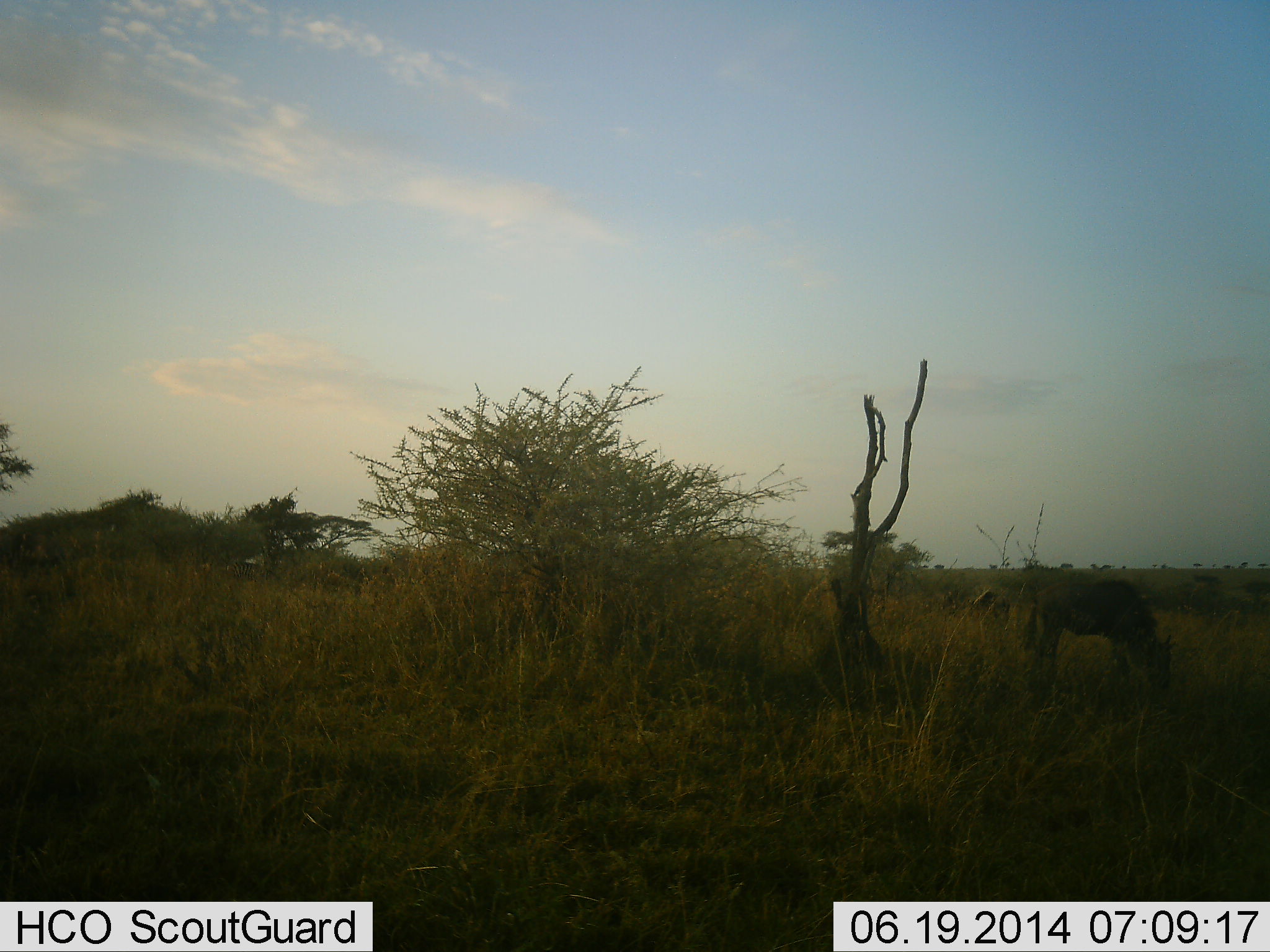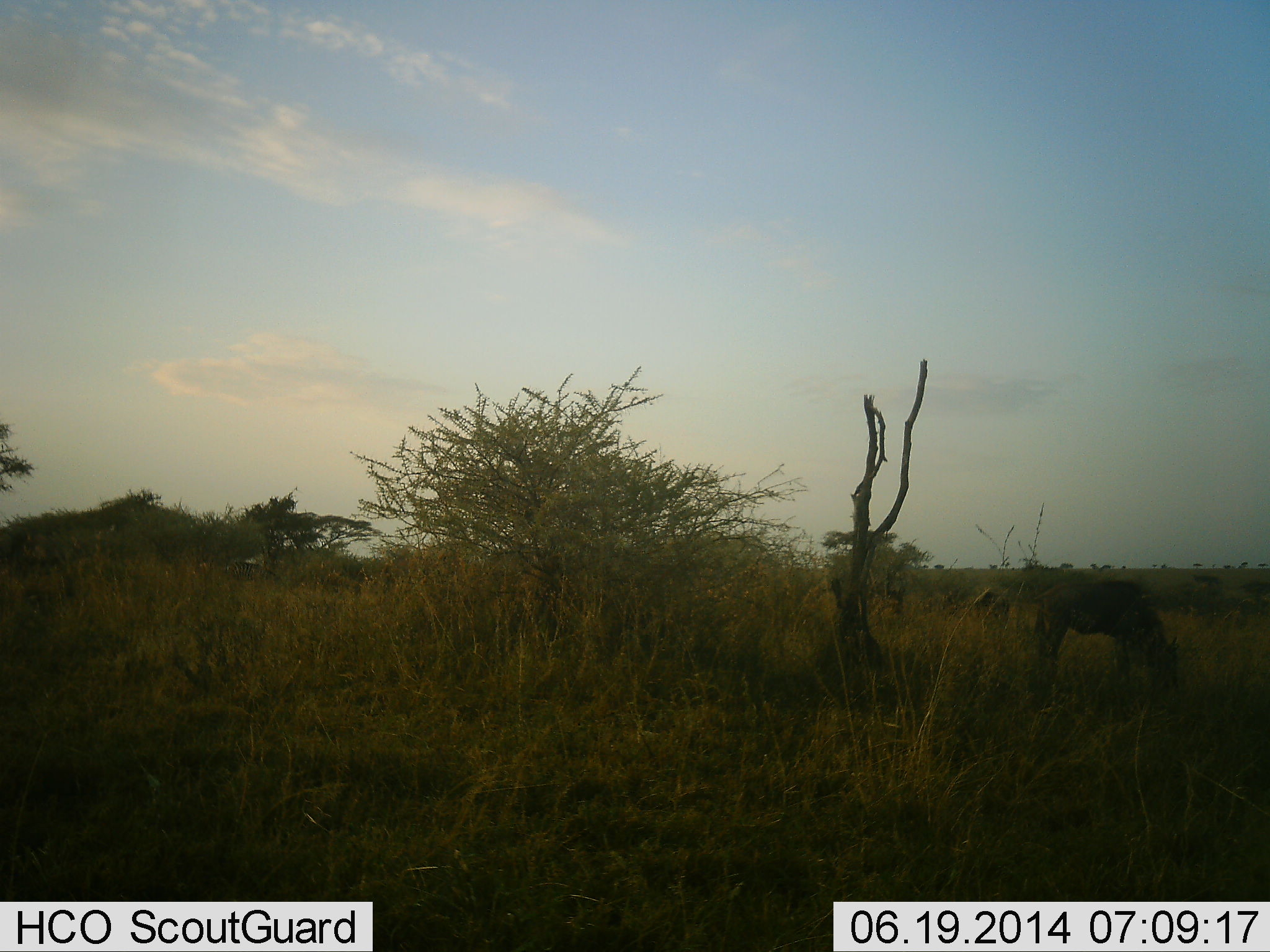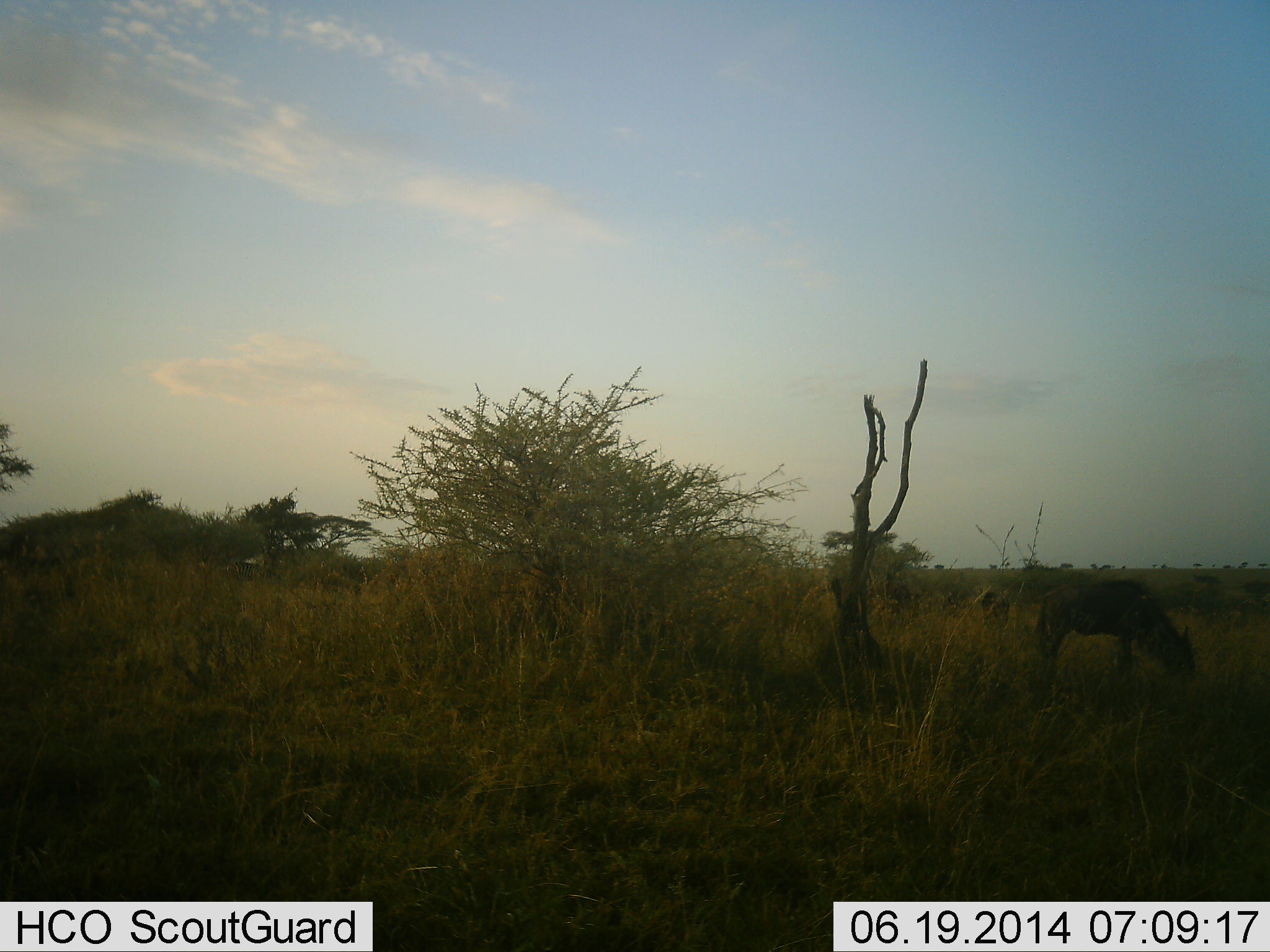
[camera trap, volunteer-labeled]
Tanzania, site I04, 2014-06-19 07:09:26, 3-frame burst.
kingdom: Animalia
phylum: Chordata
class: Mammalia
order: Artiodactyla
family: Bovidae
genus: Connochaetes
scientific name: Connochaetes taurinus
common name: blue wildebeest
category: wildebeest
Wildebeest (blue wildebeest) (Connochaetes taurinus), count 3. Behavior (volunteer vote fractions): standing 10%, resting 0%, moving 20%, interacting 0%. Young present (vote fraction): 0%. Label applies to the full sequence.